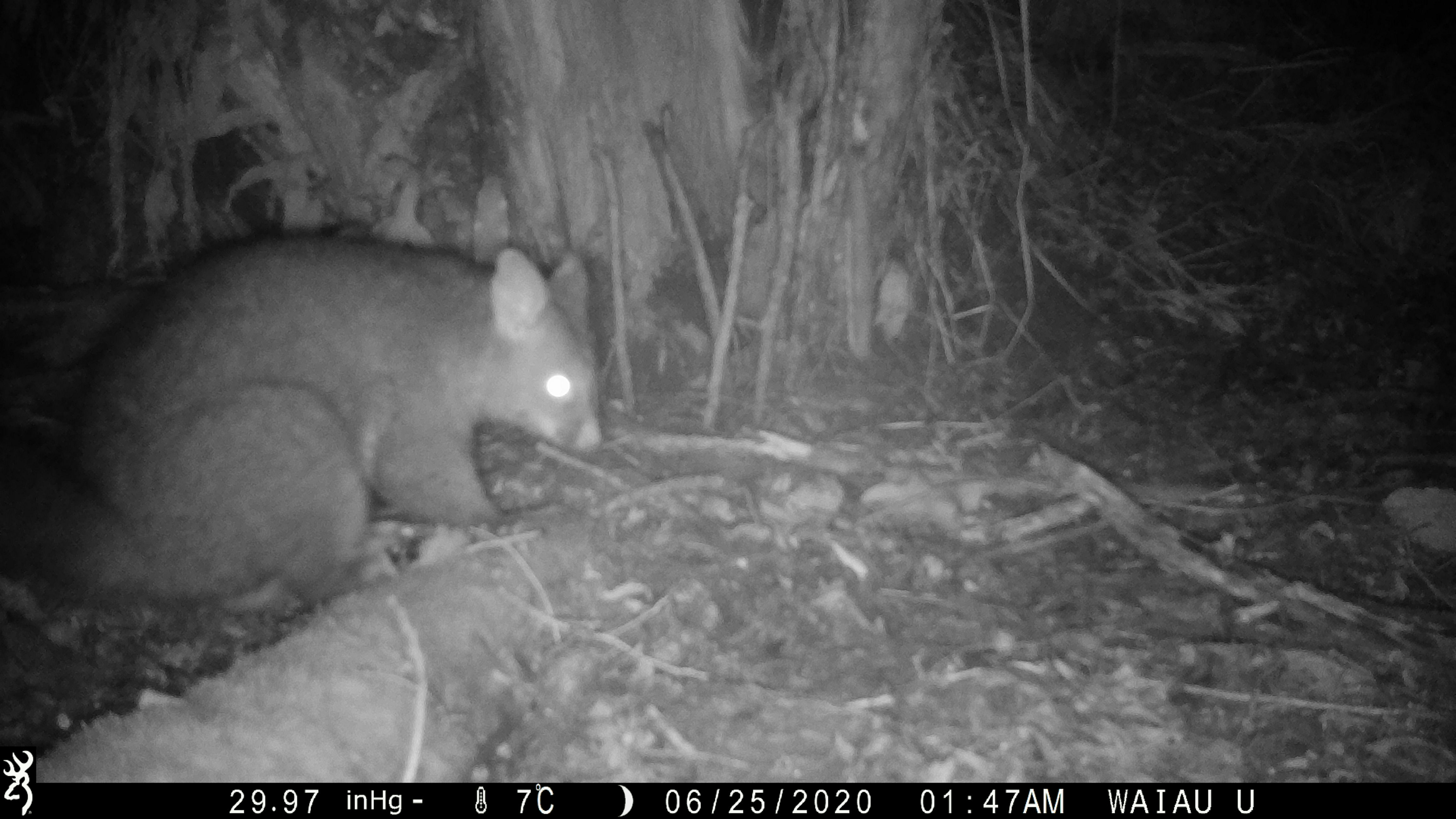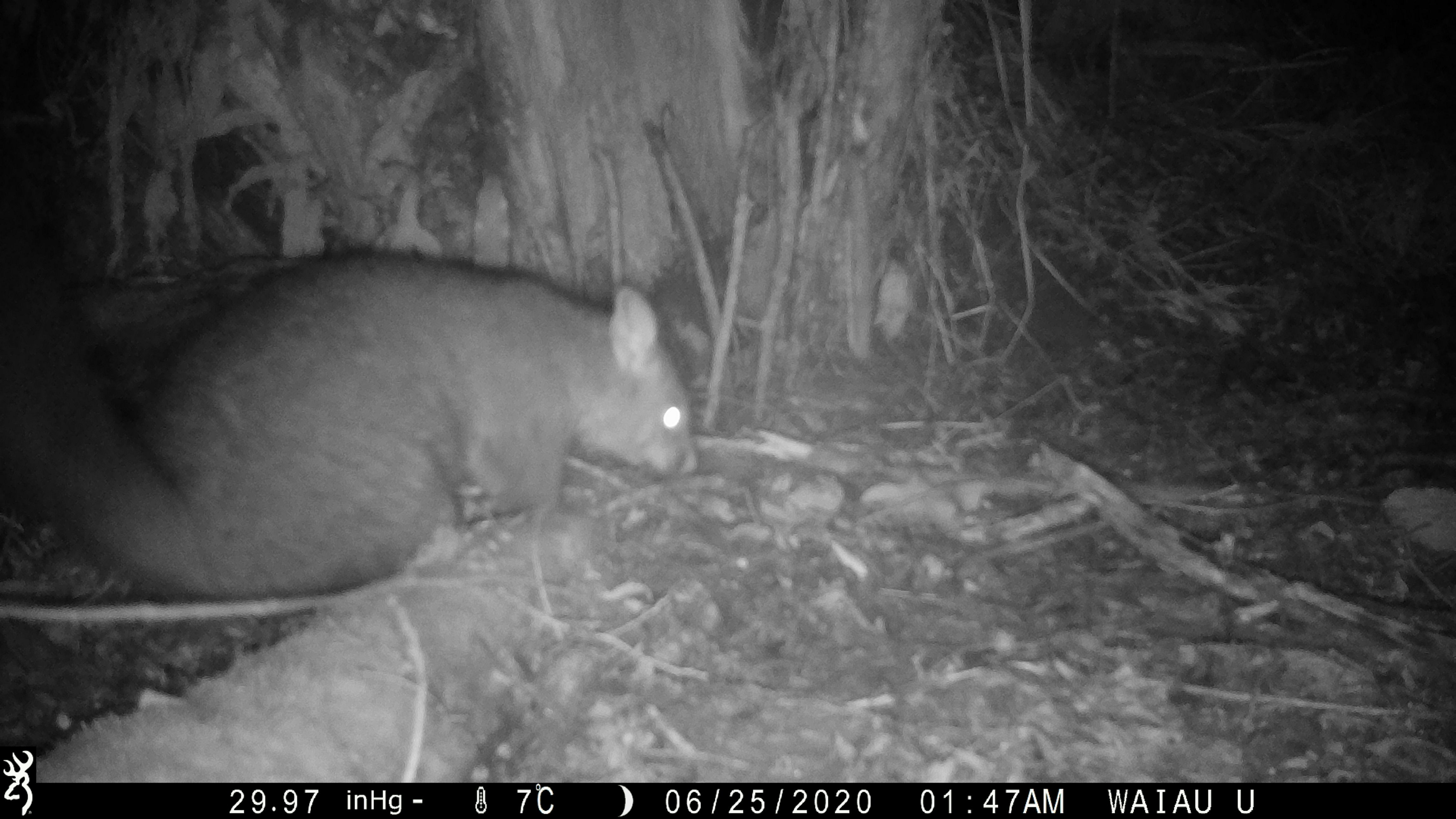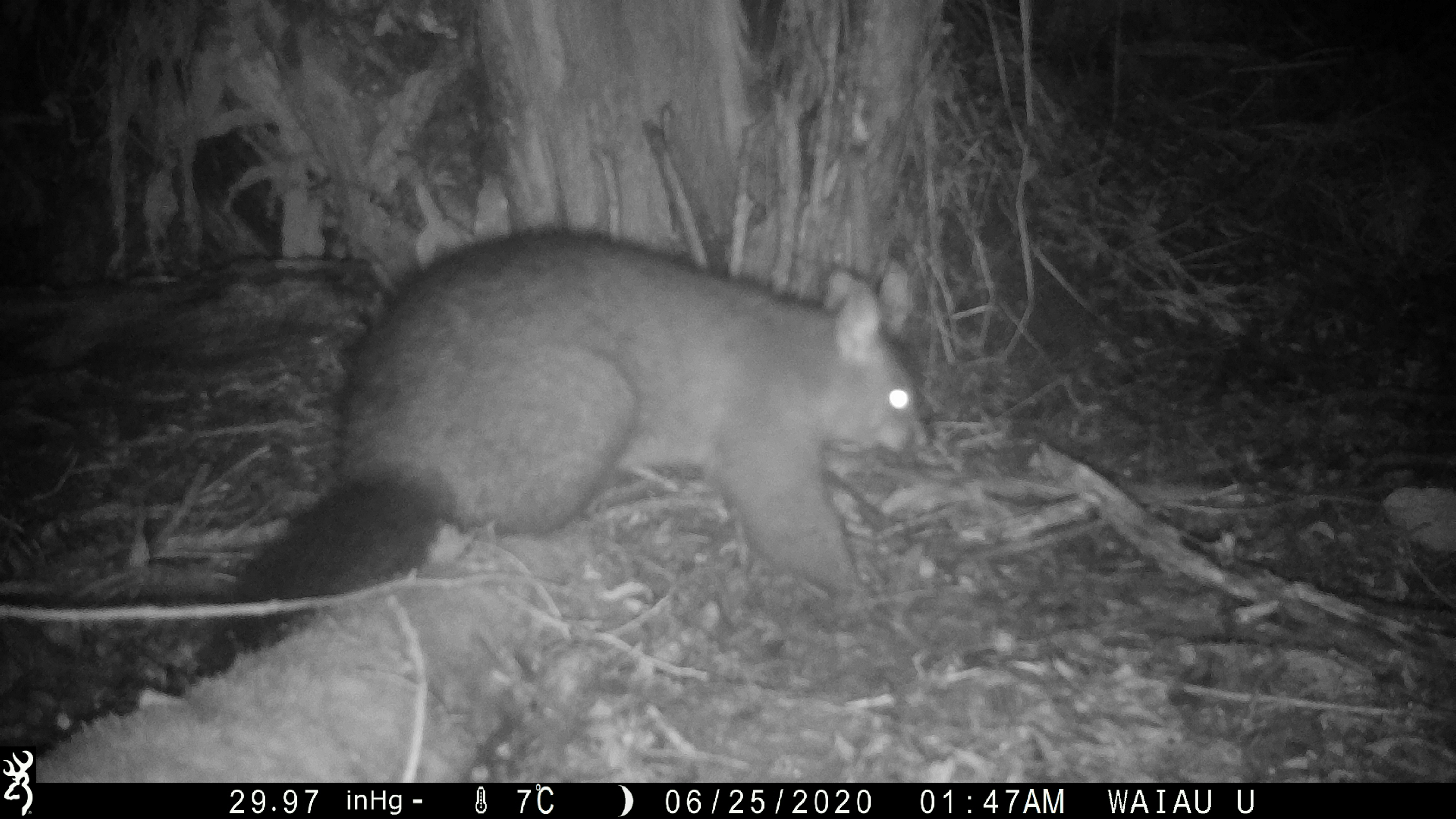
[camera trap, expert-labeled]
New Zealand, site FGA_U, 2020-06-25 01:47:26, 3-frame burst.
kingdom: Animalia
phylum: Chordata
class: Mammalia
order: Diprotodontia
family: Phalangeridae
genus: Trichosurus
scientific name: Trichosurus vulpecula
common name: common brushtail possum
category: possum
Possum (common brushtail possum) (Trichosurus vulpecula).